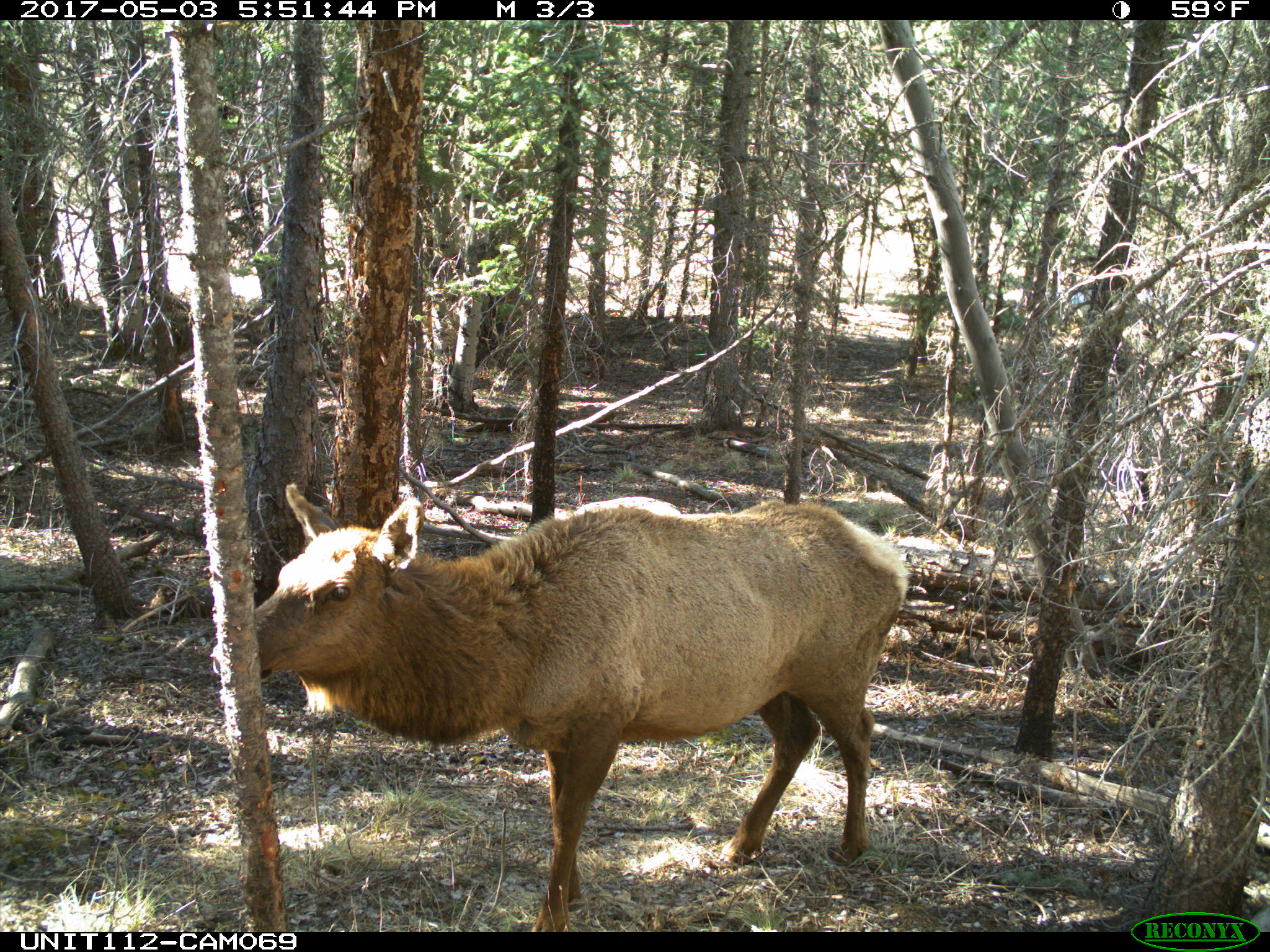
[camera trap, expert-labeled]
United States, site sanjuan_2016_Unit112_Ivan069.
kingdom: Animalia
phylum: Chordata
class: Mammalia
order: Artiodactyla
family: Cervidae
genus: Cervus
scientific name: Cervus elaphus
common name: red deer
Cervus elaphus (red deer).